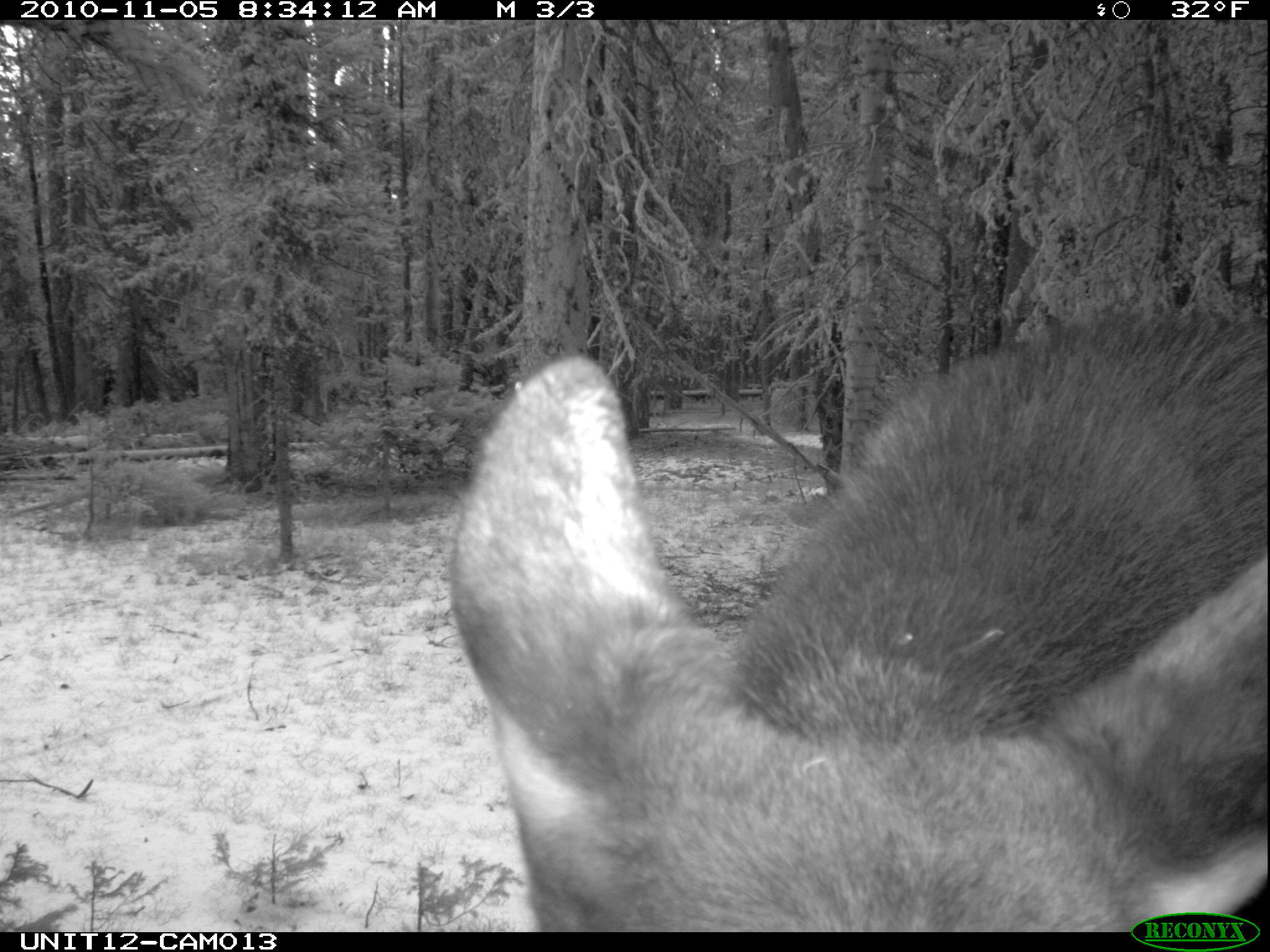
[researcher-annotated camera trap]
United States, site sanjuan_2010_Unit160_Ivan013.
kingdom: Animalia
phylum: Chordata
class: Mammalia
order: Artiodactyla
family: Cervidae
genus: Alces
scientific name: Alces alces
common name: moose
Alces alces (moose).